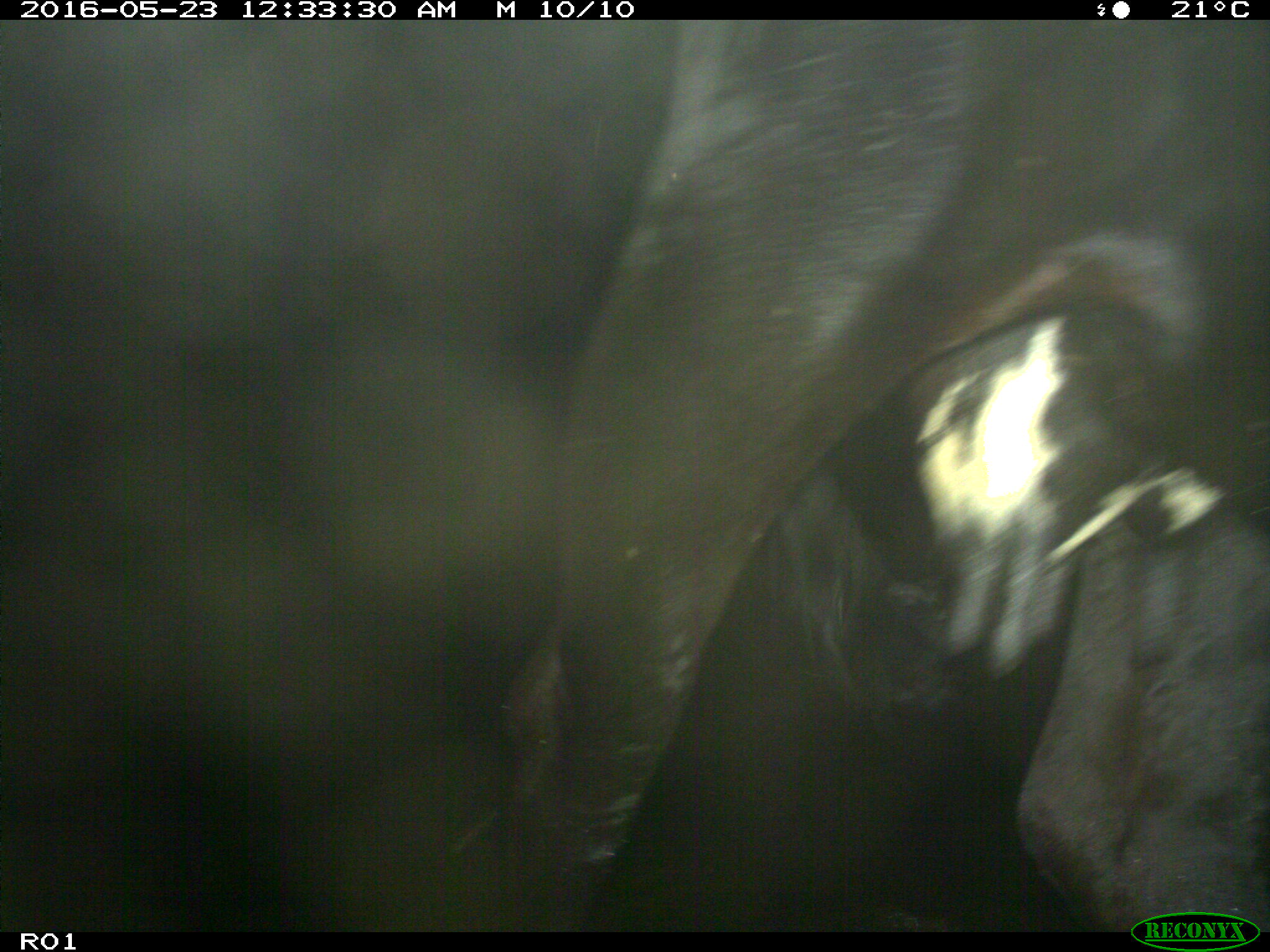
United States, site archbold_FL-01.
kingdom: Animalia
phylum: Chordata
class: Mammalia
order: Artiodactyla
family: Bovidae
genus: Bos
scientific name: Bos taurus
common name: domestic cow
Bos taurus (domestic cow).